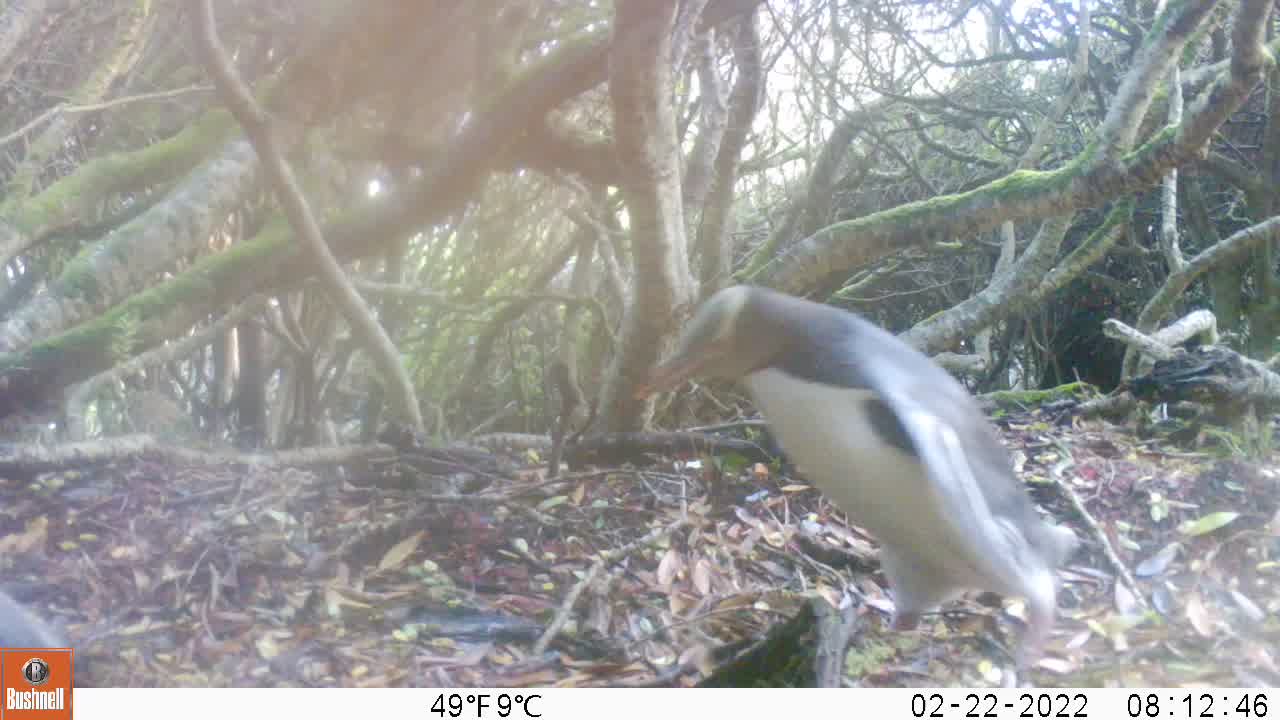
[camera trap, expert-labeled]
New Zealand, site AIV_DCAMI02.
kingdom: Animalia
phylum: Chordata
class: Aves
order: Sphenisciformes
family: Spheniscidae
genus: Megadyptes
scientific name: Megadyptes antipodes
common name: yellow-eyed penguin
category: yellow eyed penguin